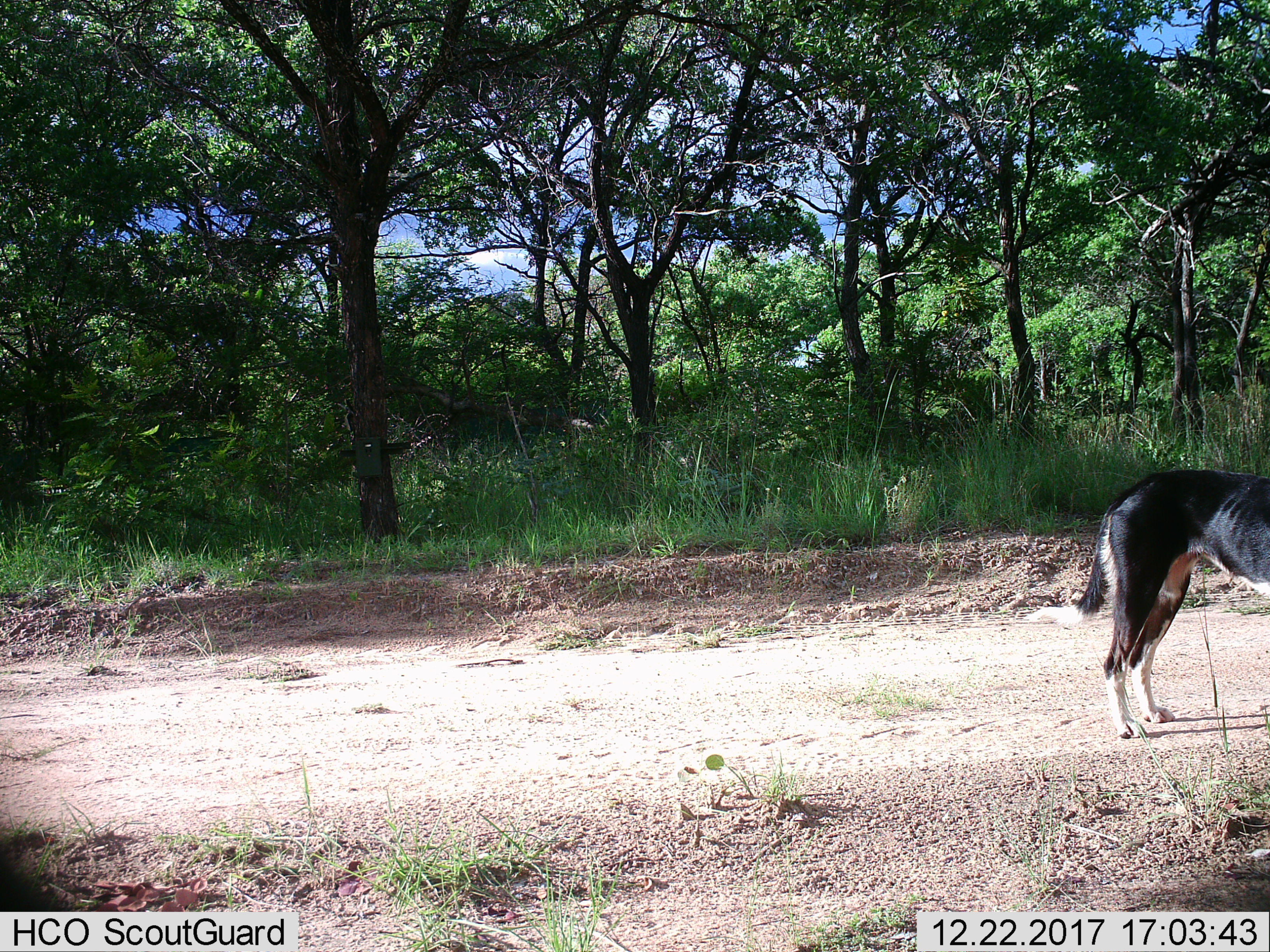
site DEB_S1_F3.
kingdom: Animalia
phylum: Chordata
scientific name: Vertebrata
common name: domestic animal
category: domesticanimal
Domesticanimal (domestic animal) (Vertebrata), count 1. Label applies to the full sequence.